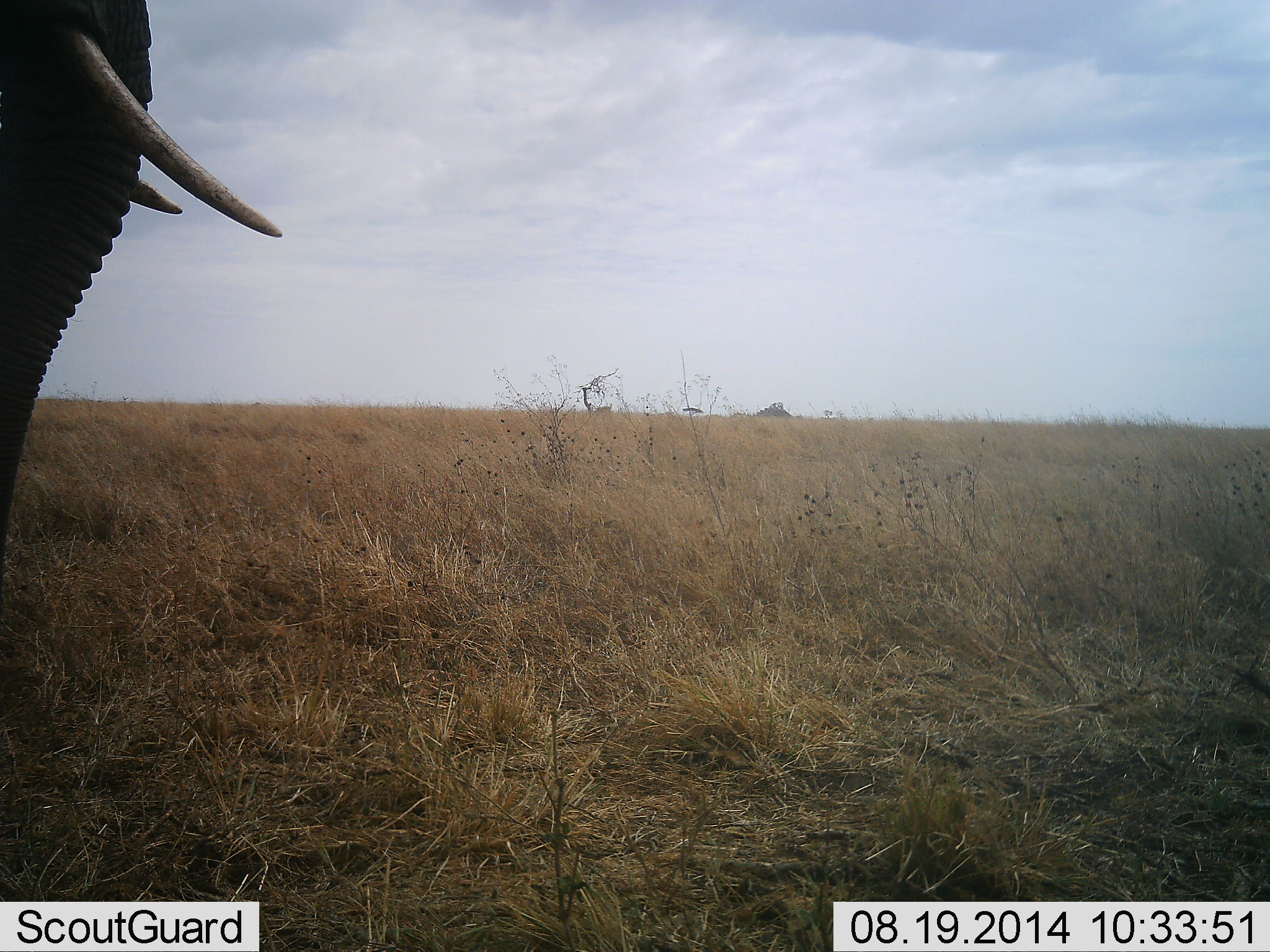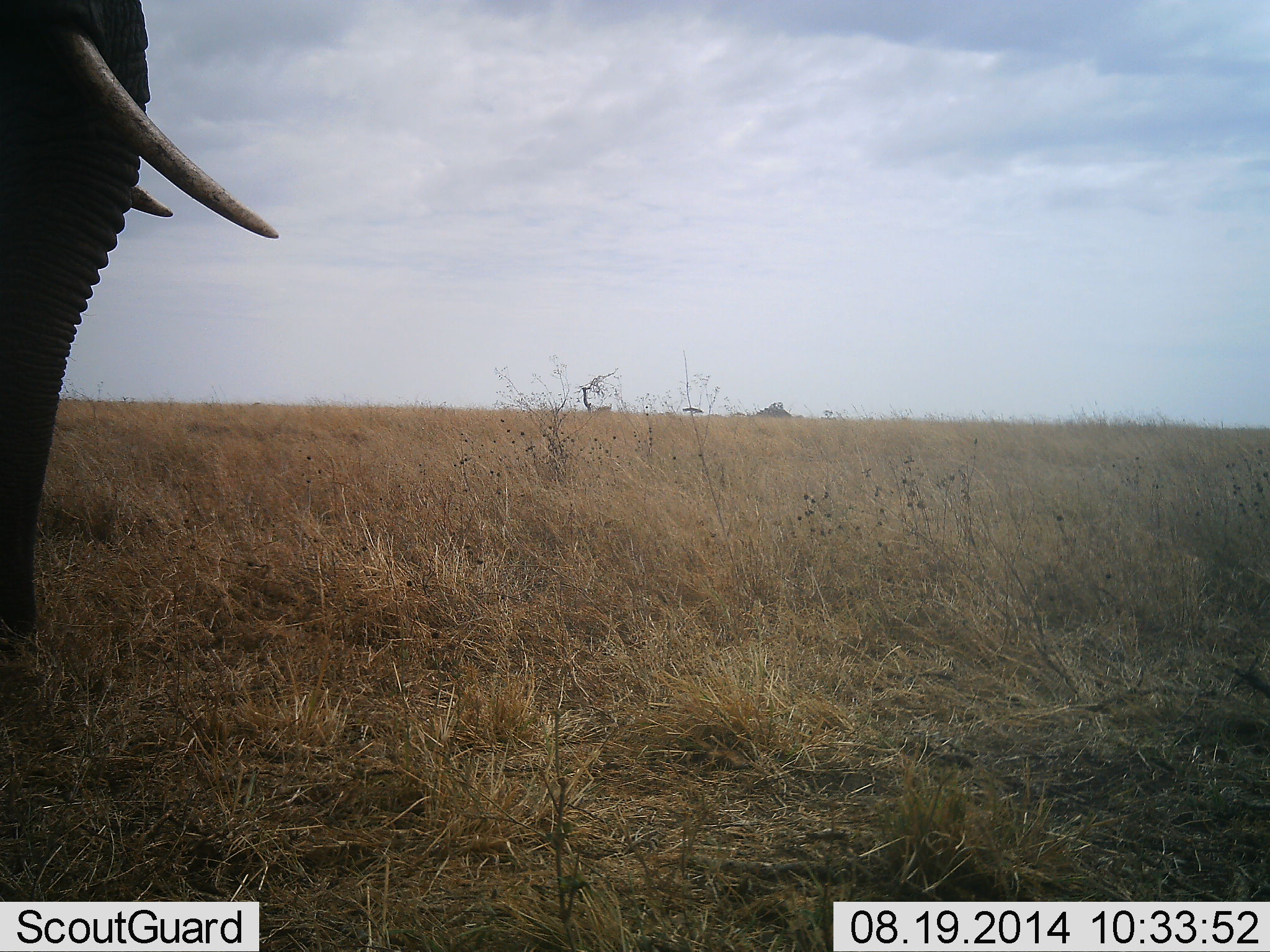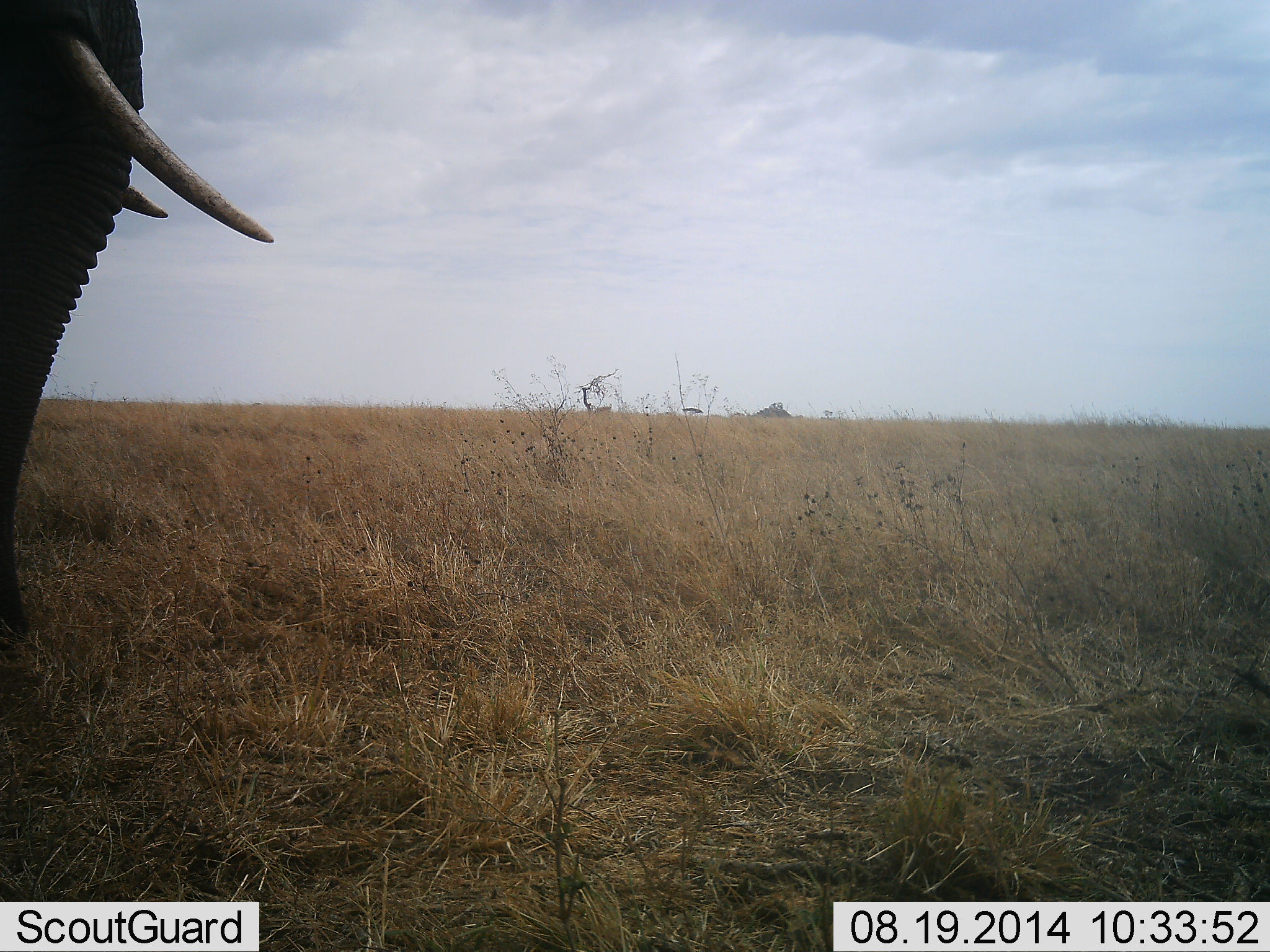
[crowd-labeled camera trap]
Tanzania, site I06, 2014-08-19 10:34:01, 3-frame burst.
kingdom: Animalia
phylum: Chordata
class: Mammalia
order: Proboscidea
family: Elephantidae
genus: Loxodonta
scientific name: Loxodonta africana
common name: african bush elephant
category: elephant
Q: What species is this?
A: Elephant (african bush elephant) (Loxodonta africana).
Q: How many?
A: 1.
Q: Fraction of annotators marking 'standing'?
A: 70%.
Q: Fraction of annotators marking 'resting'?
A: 0%.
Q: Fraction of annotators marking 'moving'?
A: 10%.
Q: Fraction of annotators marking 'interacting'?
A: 0%.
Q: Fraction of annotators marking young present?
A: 0%.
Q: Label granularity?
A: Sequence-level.